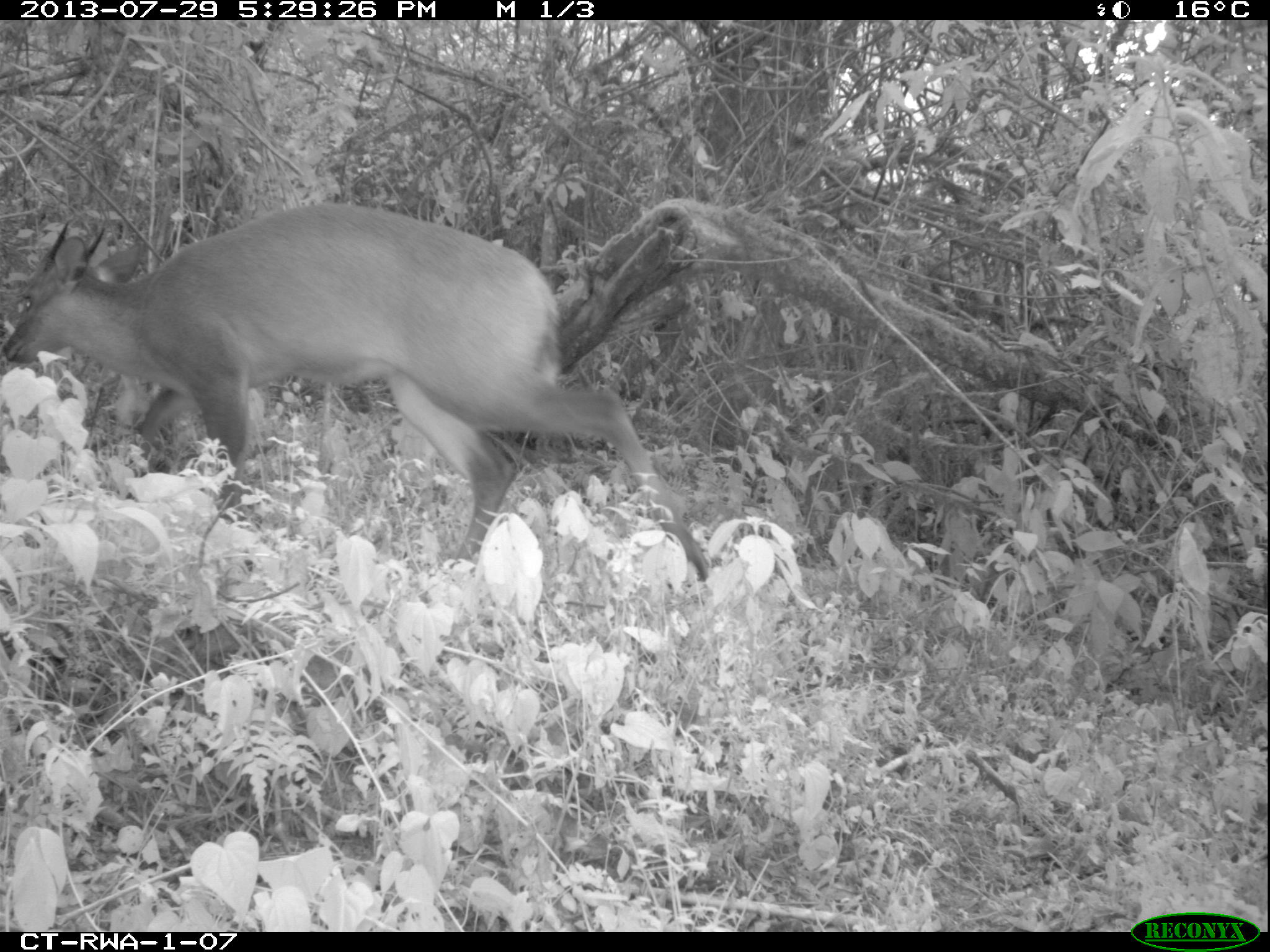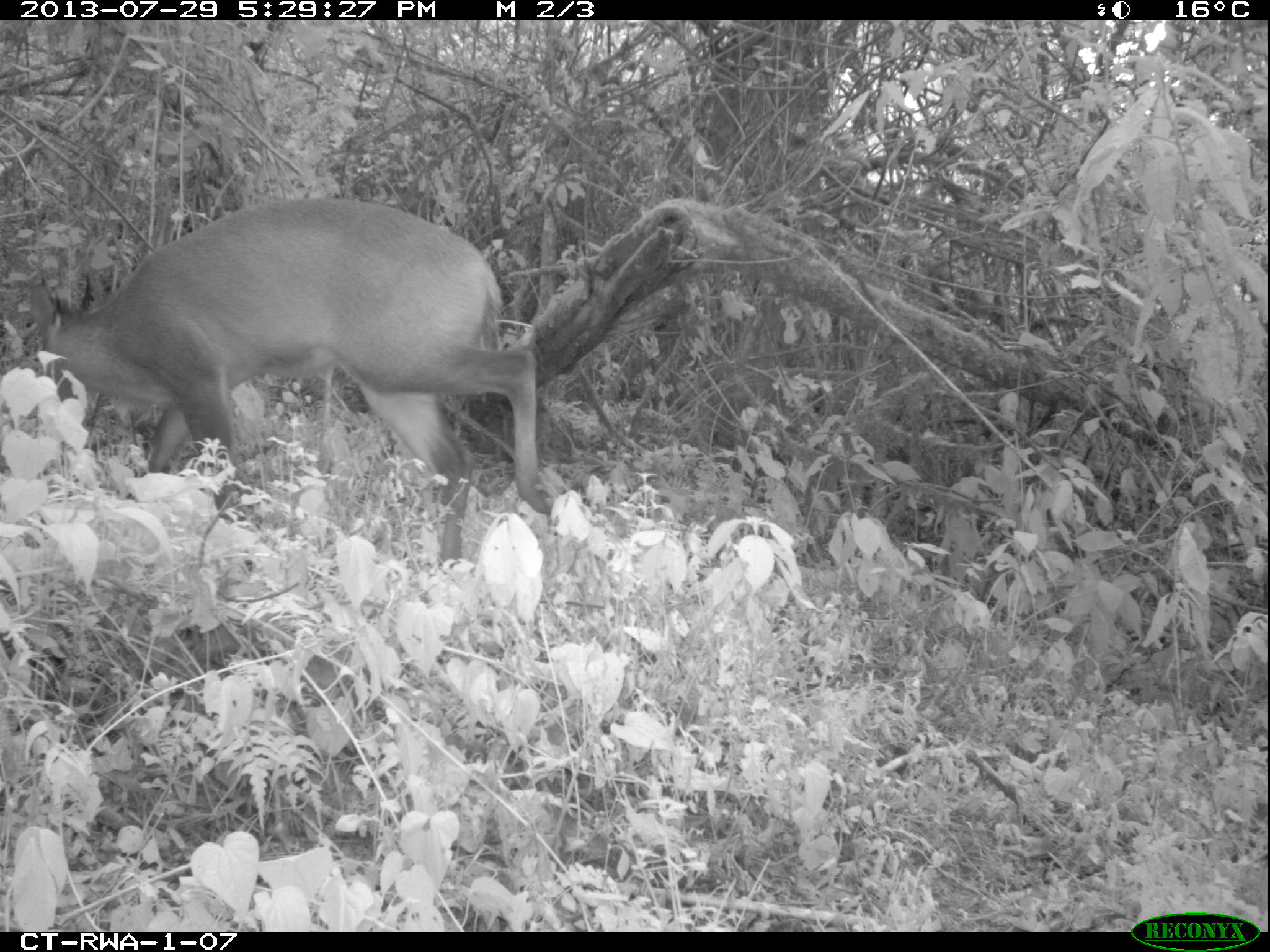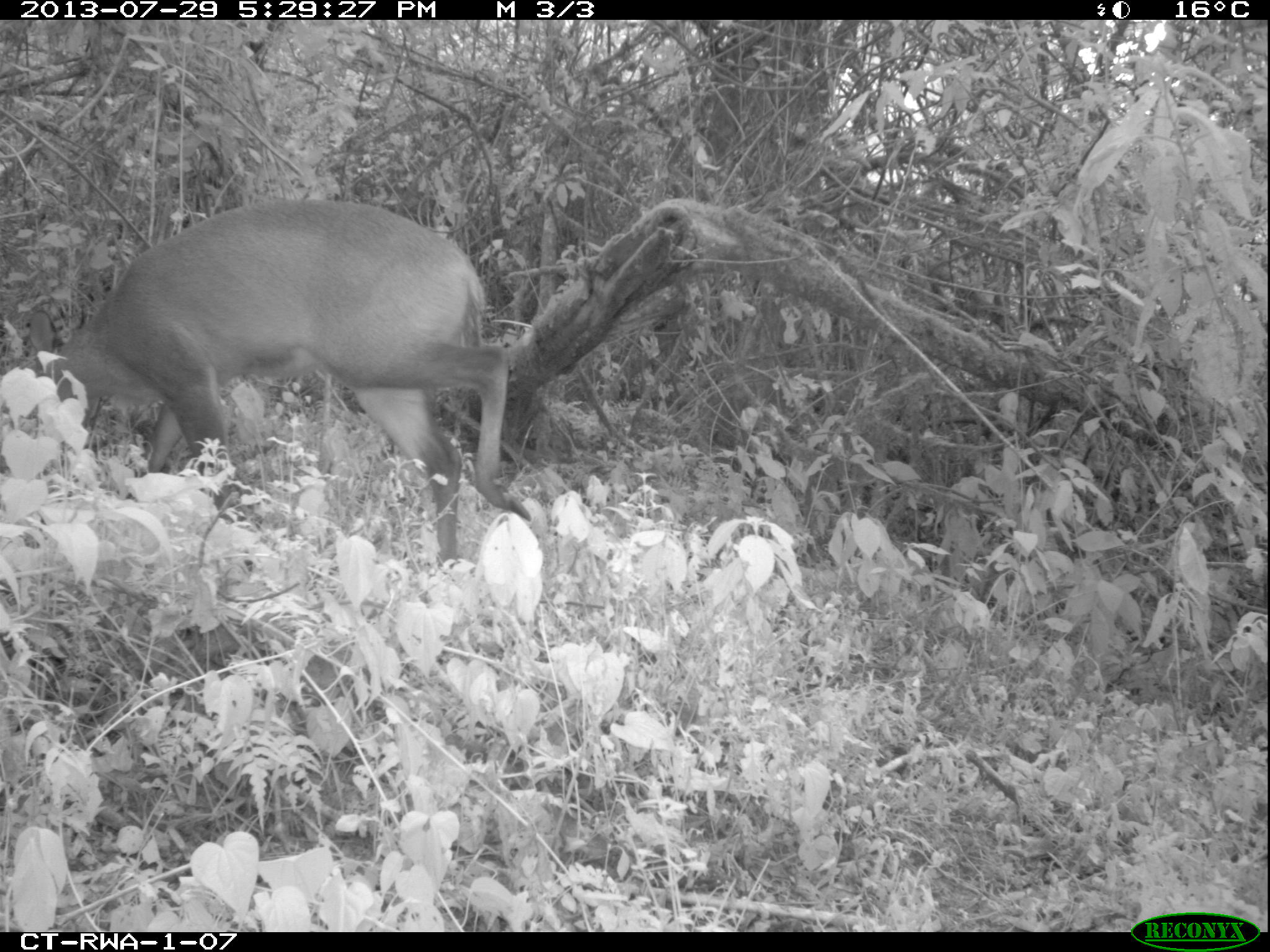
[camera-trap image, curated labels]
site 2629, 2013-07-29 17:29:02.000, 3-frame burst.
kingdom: Animalia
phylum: Chordata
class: Mammalia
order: Artiodactyla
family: Bovidae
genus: Cephalophus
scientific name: Cephalophus nigrifrons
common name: black-fronted duiker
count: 1